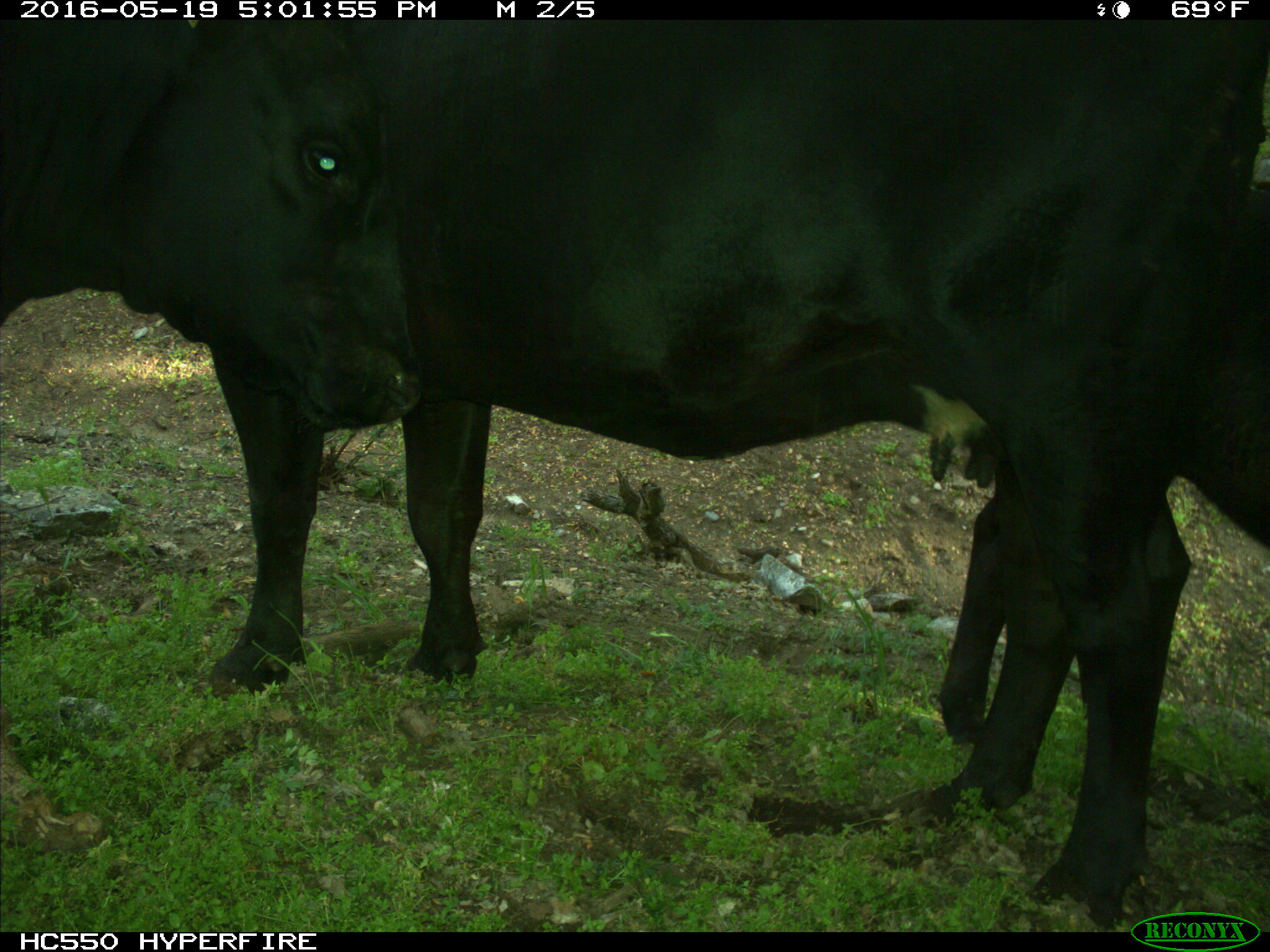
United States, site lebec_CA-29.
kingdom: Animalia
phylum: Chordata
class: Mammalia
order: Artiodactyla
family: Bovidae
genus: Bos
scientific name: Bos taurus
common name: domestic cow